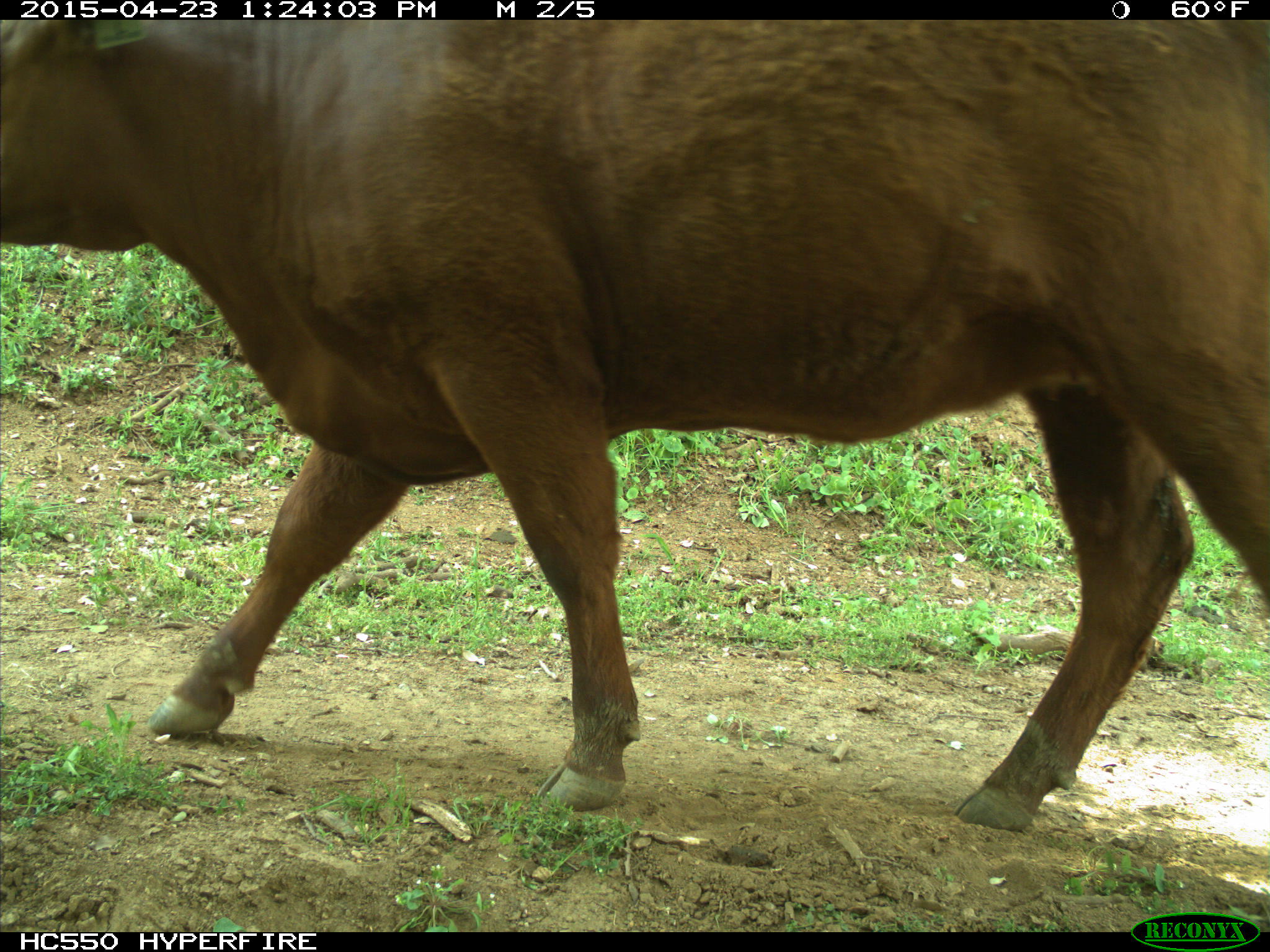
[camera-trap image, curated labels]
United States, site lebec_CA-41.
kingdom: Animalia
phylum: Chordata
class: Mammalia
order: Artiodactyla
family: Bovidae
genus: Bos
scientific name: Bos taurus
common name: domestic cow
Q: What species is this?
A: Bos taurus (domestic cow).